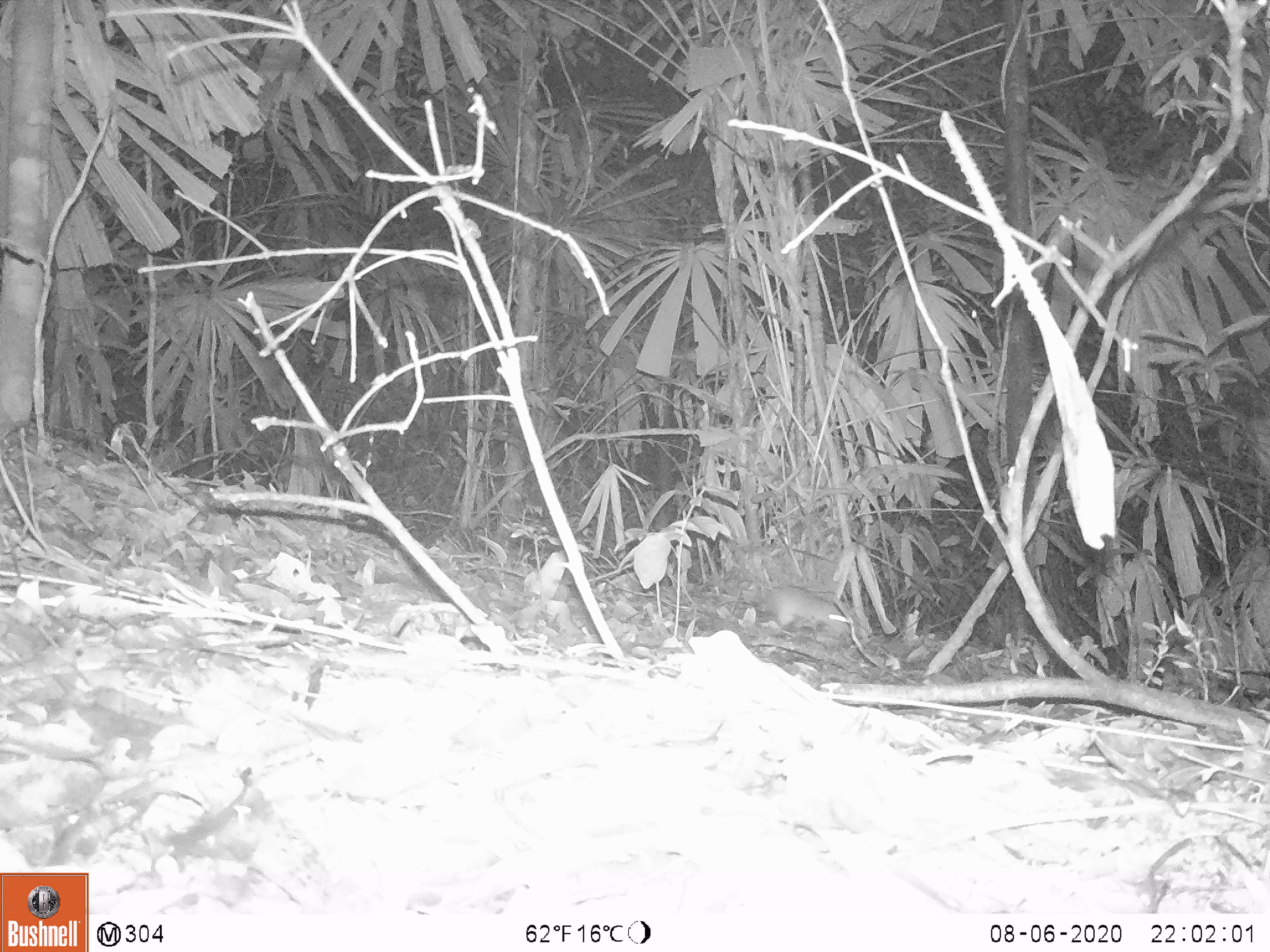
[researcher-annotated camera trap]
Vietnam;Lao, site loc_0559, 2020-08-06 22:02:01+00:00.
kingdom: Animalia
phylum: Chordata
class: Mammalia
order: Rodentia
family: Muridae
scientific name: Muridae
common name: old-world mice and rats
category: unidentified murid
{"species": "unidentified murid (old-world mice and rats) (Muridae)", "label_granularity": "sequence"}